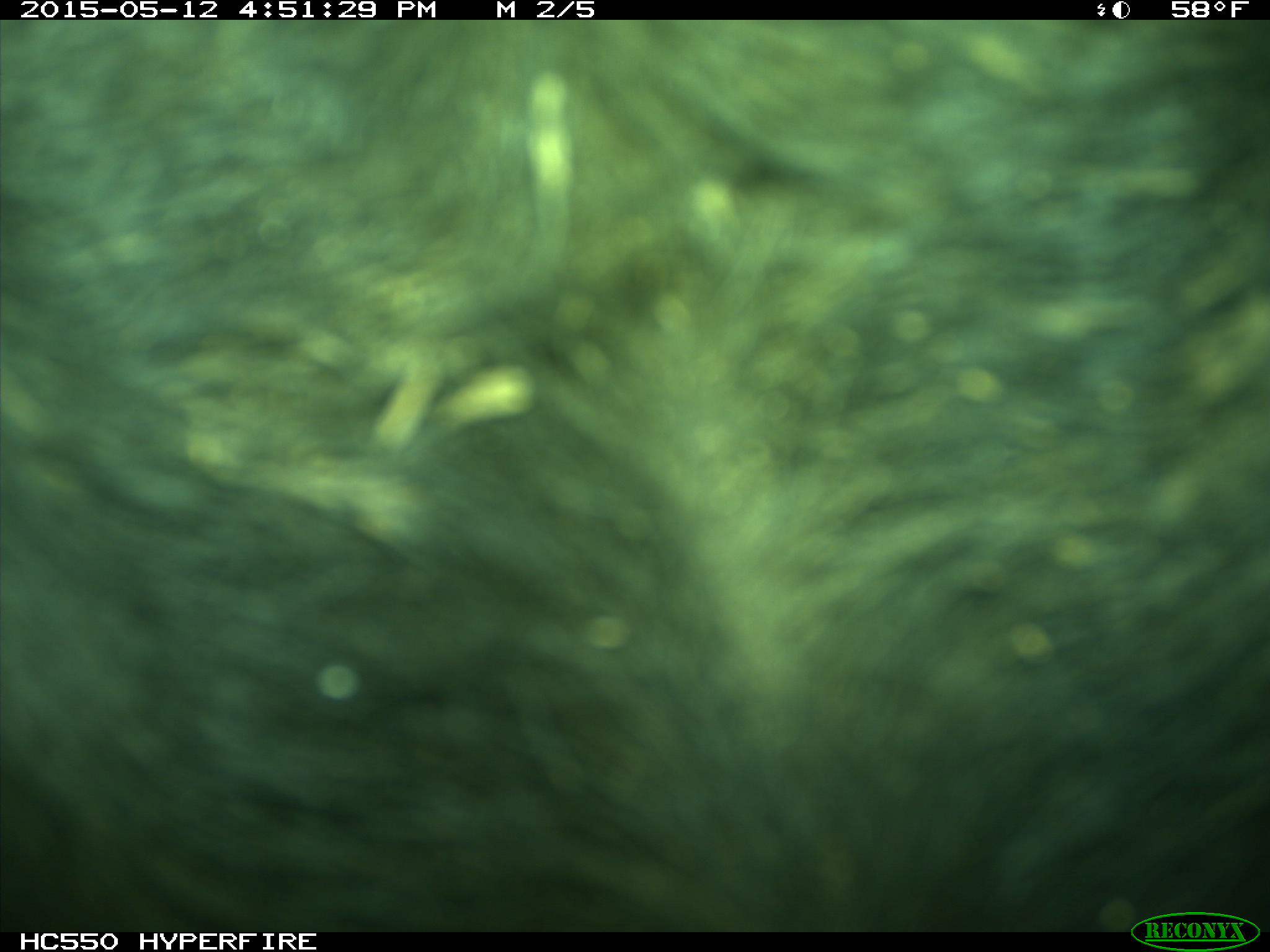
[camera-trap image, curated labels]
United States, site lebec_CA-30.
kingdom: Animalia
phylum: Chordata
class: Mammalia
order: Artiodactyla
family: Bovidae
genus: Bos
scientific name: Bos taurus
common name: domestic cow